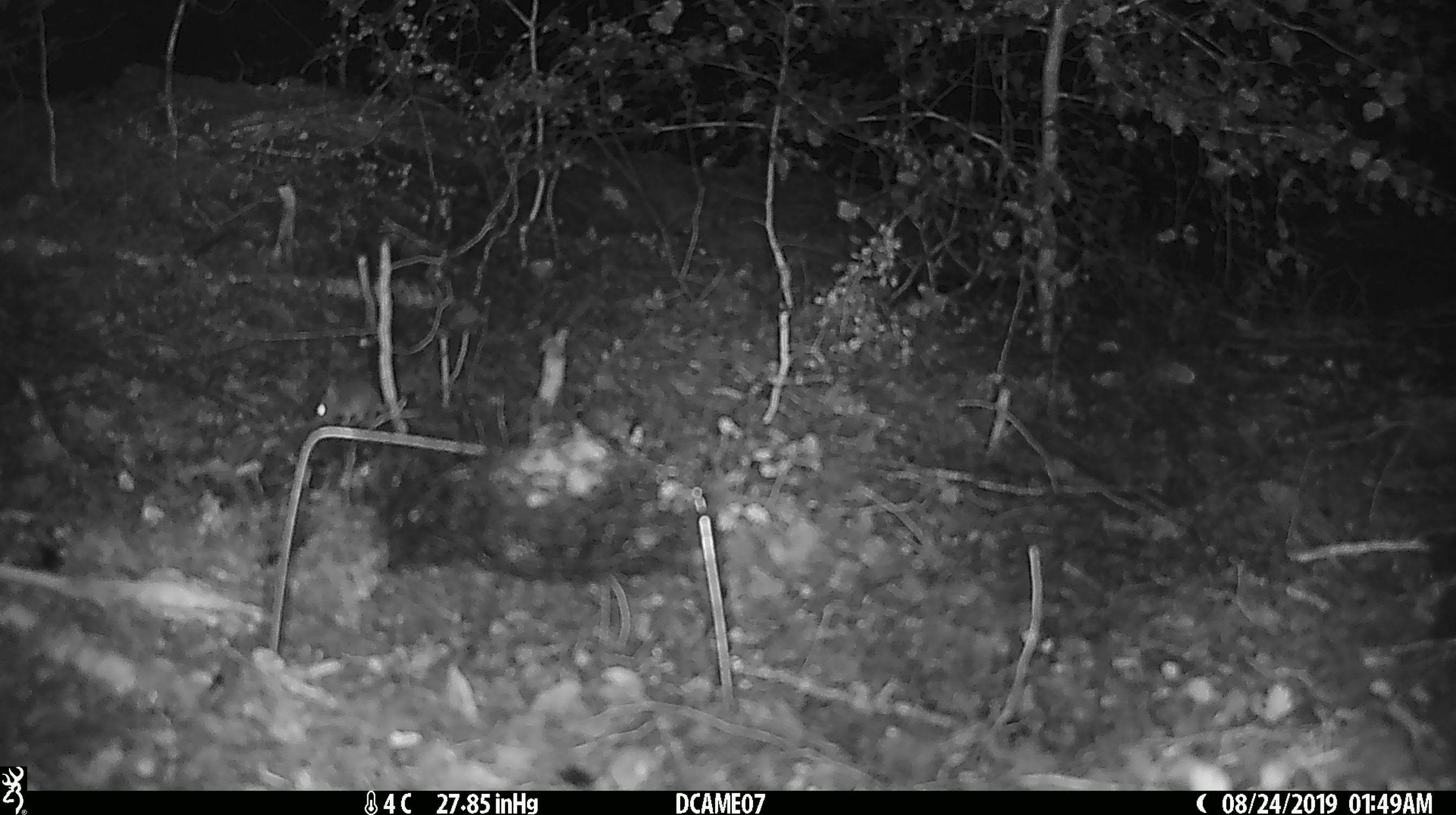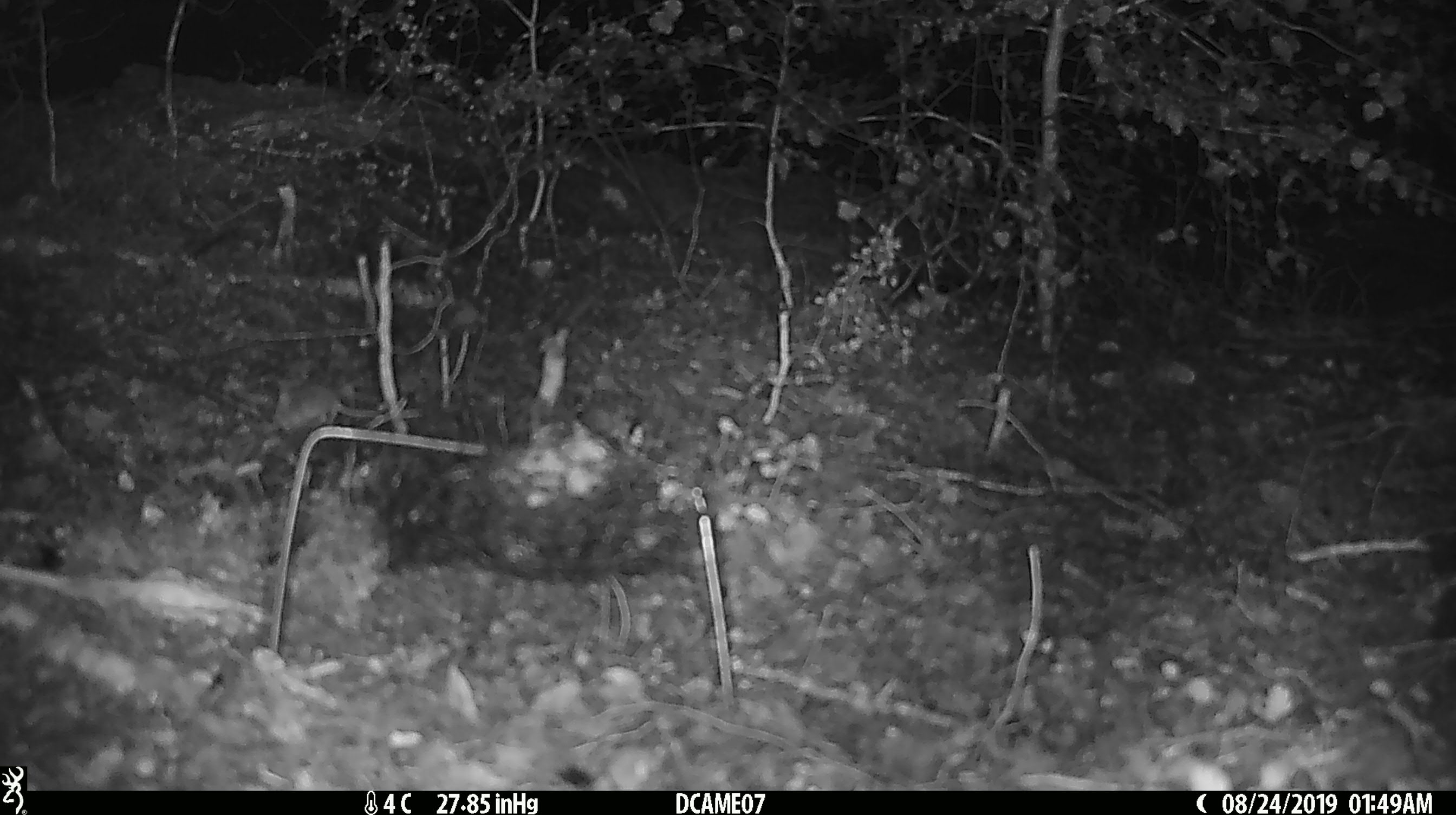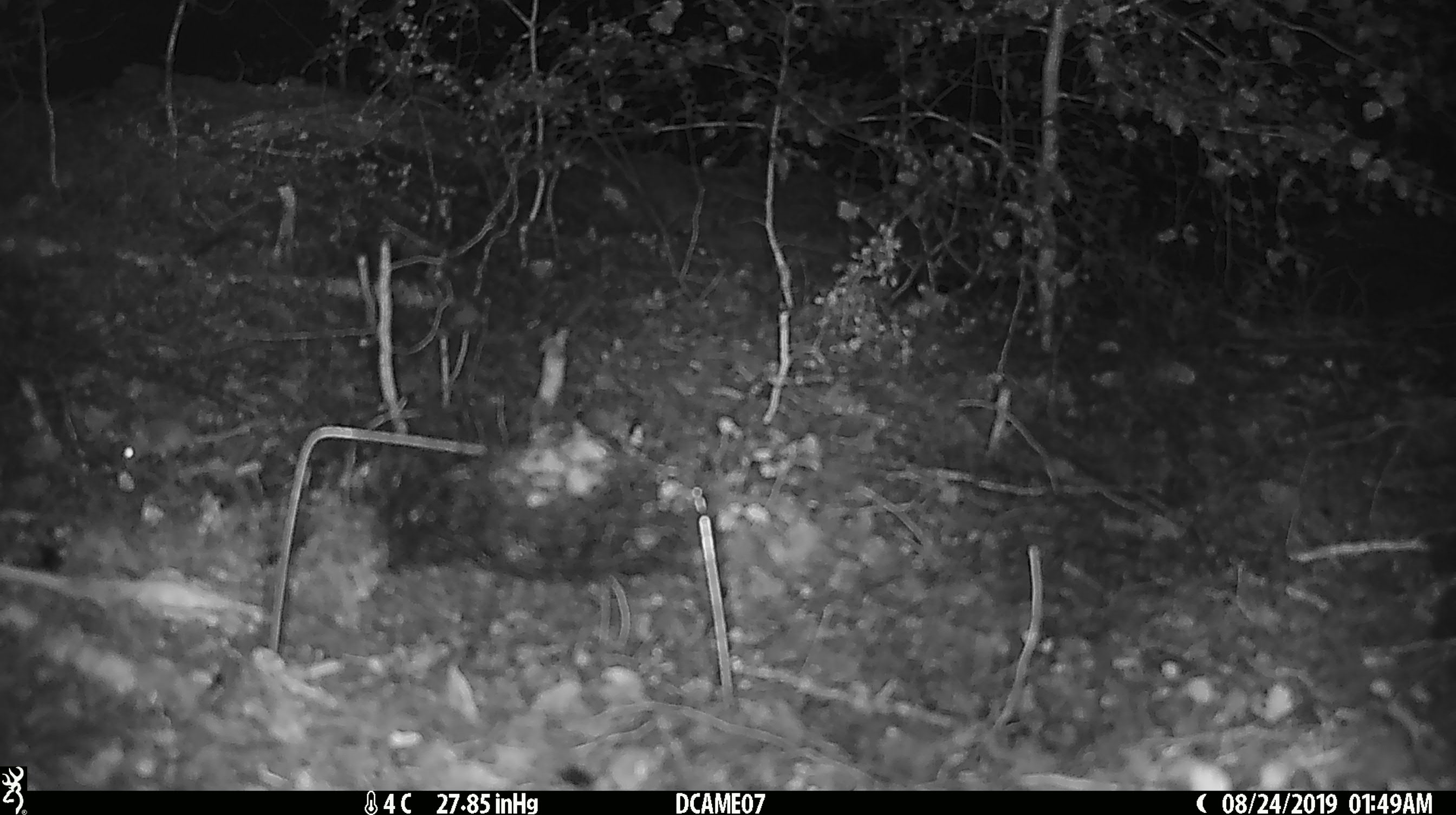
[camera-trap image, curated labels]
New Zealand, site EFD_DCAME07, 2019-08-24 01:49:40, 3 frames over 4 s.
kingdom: Animalia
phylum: Chordata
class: Mammalia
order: Rodentia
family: Muridae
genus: Mus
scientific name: Mus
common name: mouse